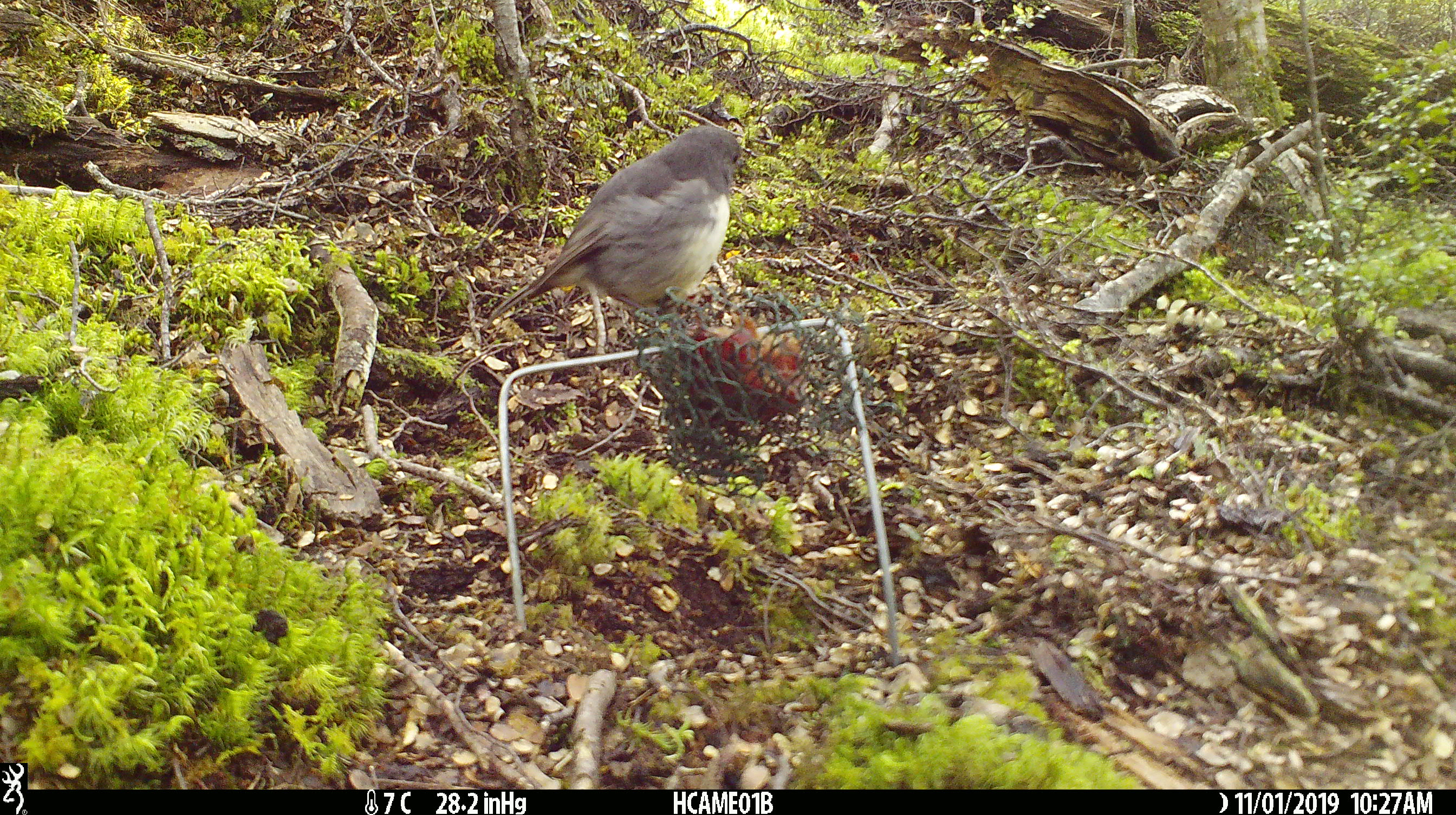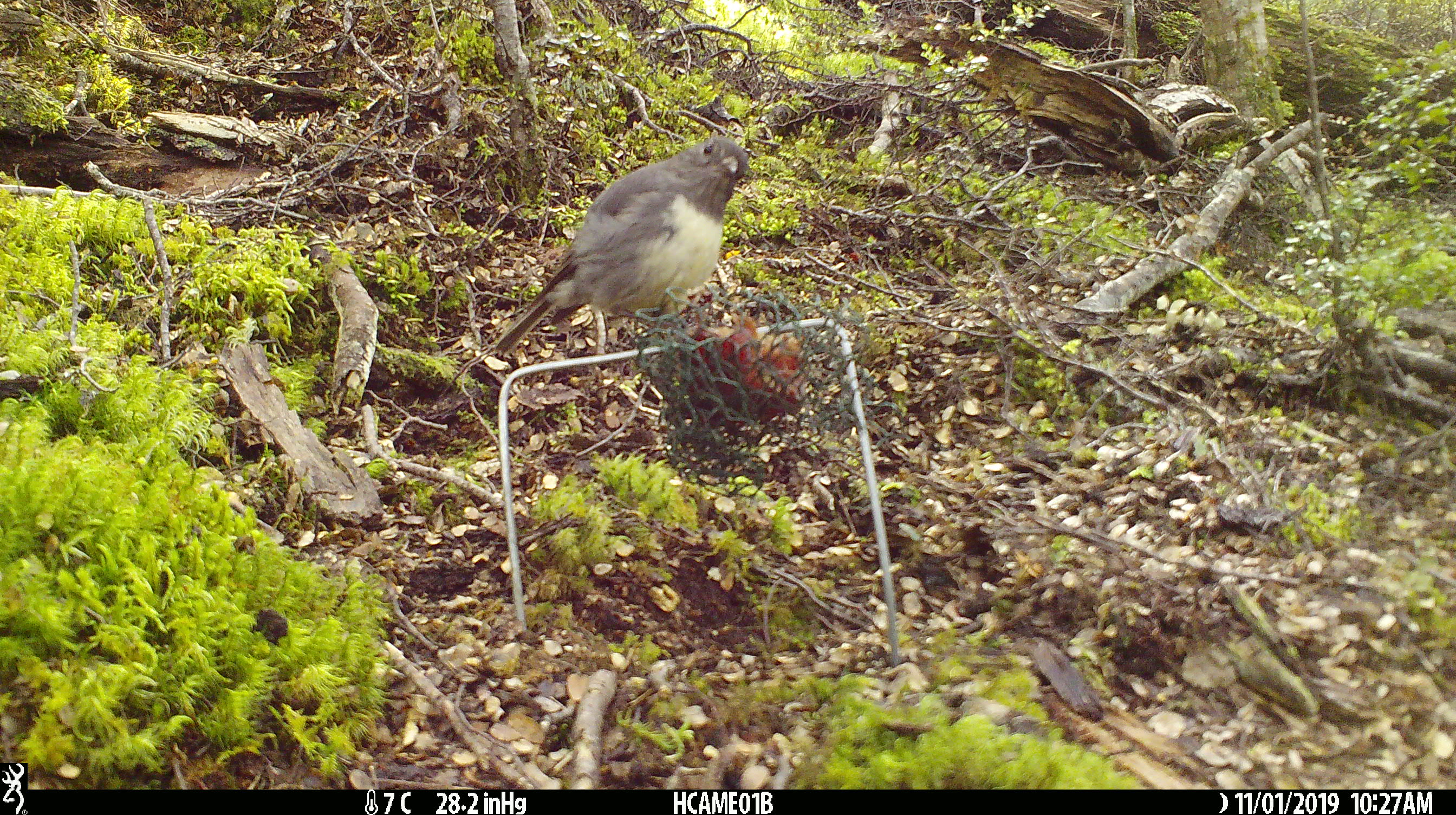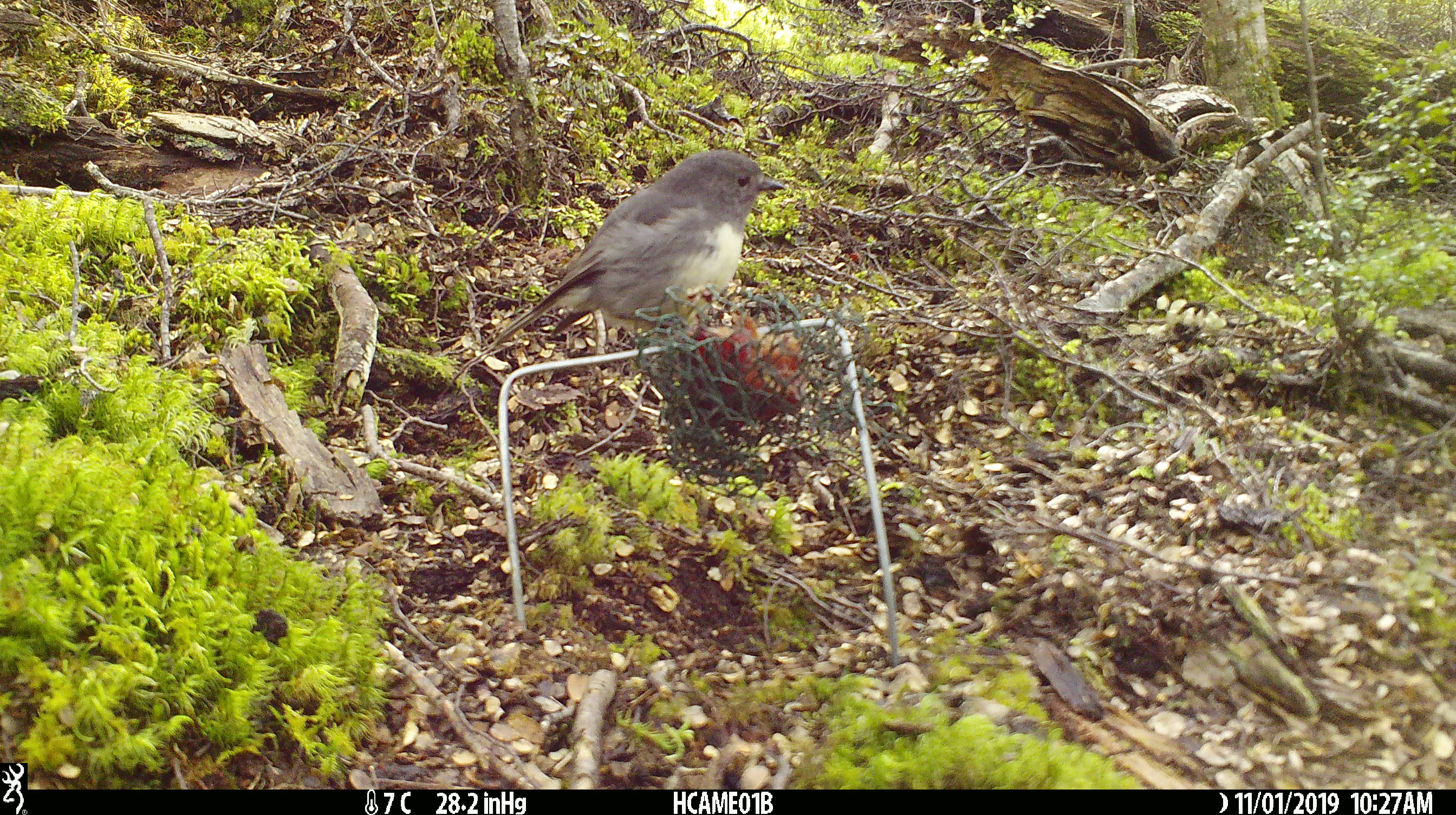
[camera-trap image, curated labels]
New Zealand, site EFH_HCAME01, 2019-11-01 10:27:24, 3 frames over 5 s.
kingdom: Animalia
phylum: Chordata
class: Aves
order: Passeriformes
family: Petroicidae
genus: Petroica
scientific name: Petroica australis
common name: new zealand robin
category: robin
Robin (new zealand robin) (Petroica australis).